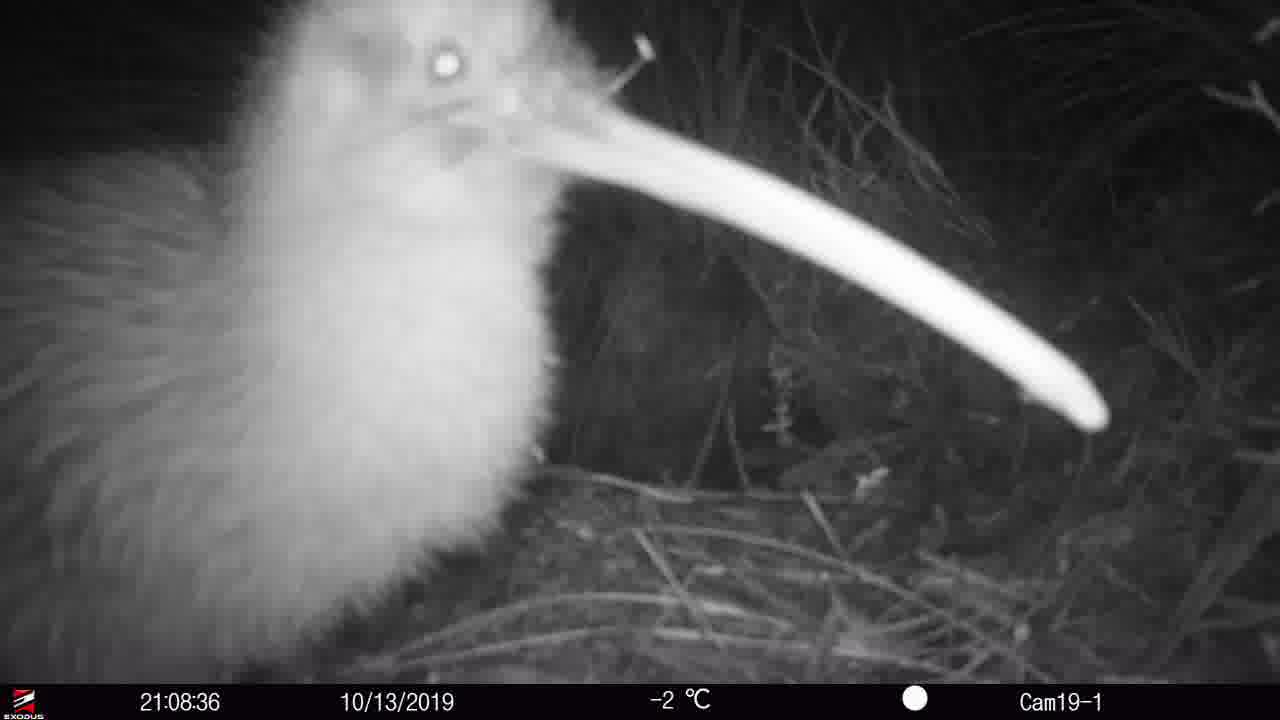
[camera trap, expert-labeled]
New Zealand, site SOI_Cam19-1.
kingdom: Animalia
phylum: Chordata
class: Aves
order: Apterygiformes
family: Apterygidae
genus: Apteryx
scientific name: Apteryx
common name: kiwi